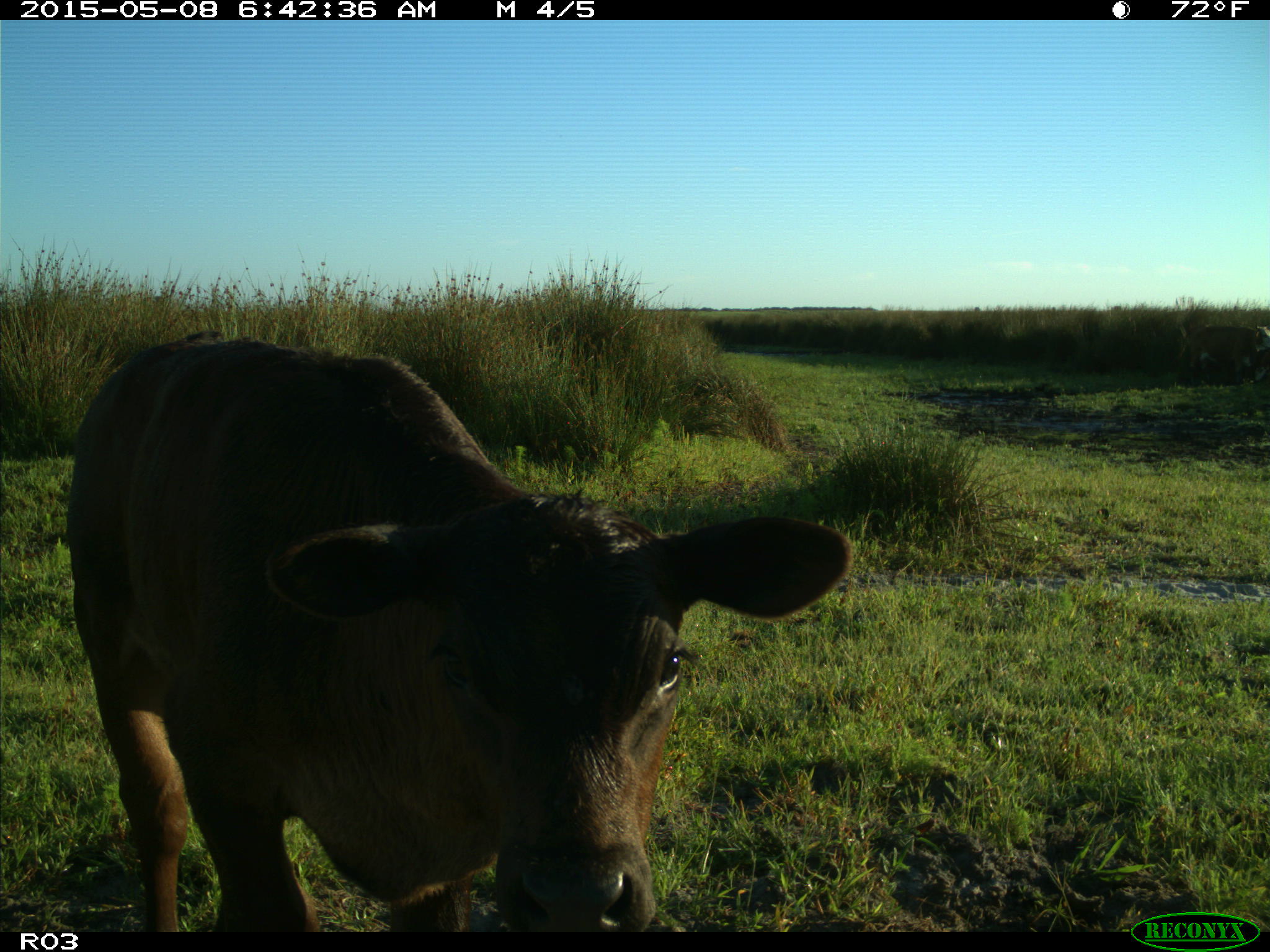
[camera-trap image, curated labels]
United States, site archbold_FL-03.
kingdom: Animalia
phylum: Chordata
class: Mammalia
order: Artiodactyla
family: Bovidae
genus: Bos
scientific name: Bos taurus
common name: domestic cow